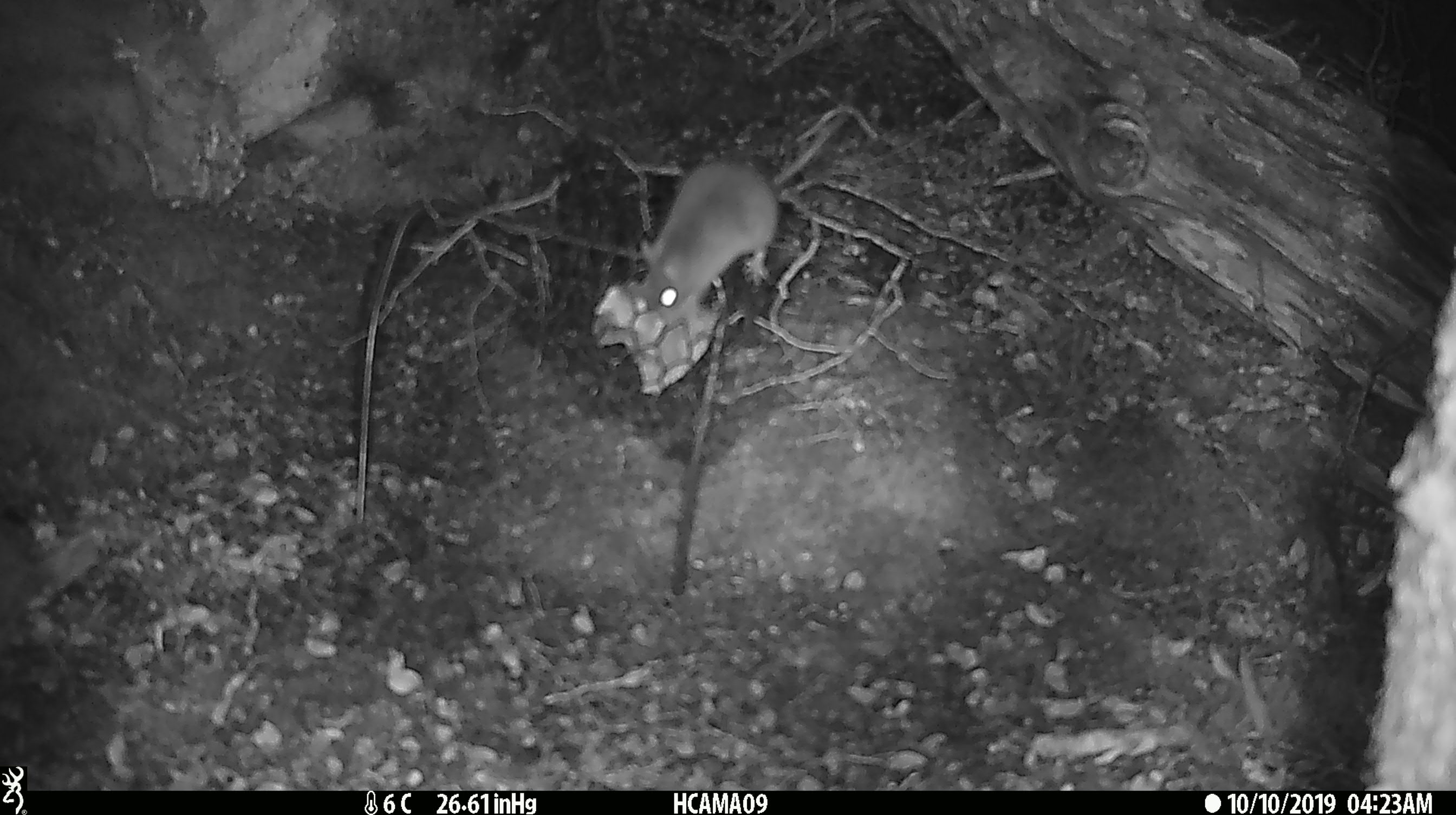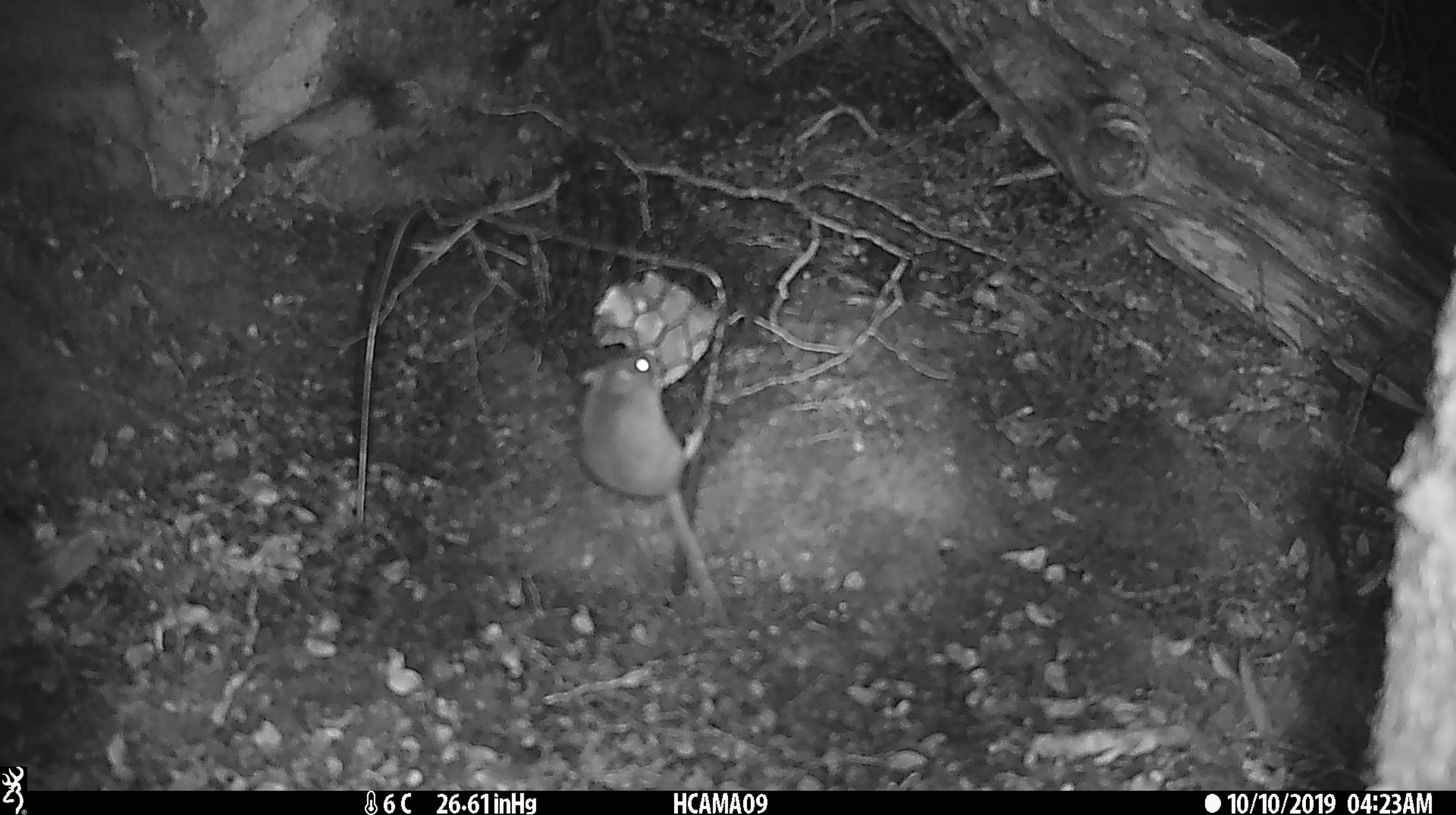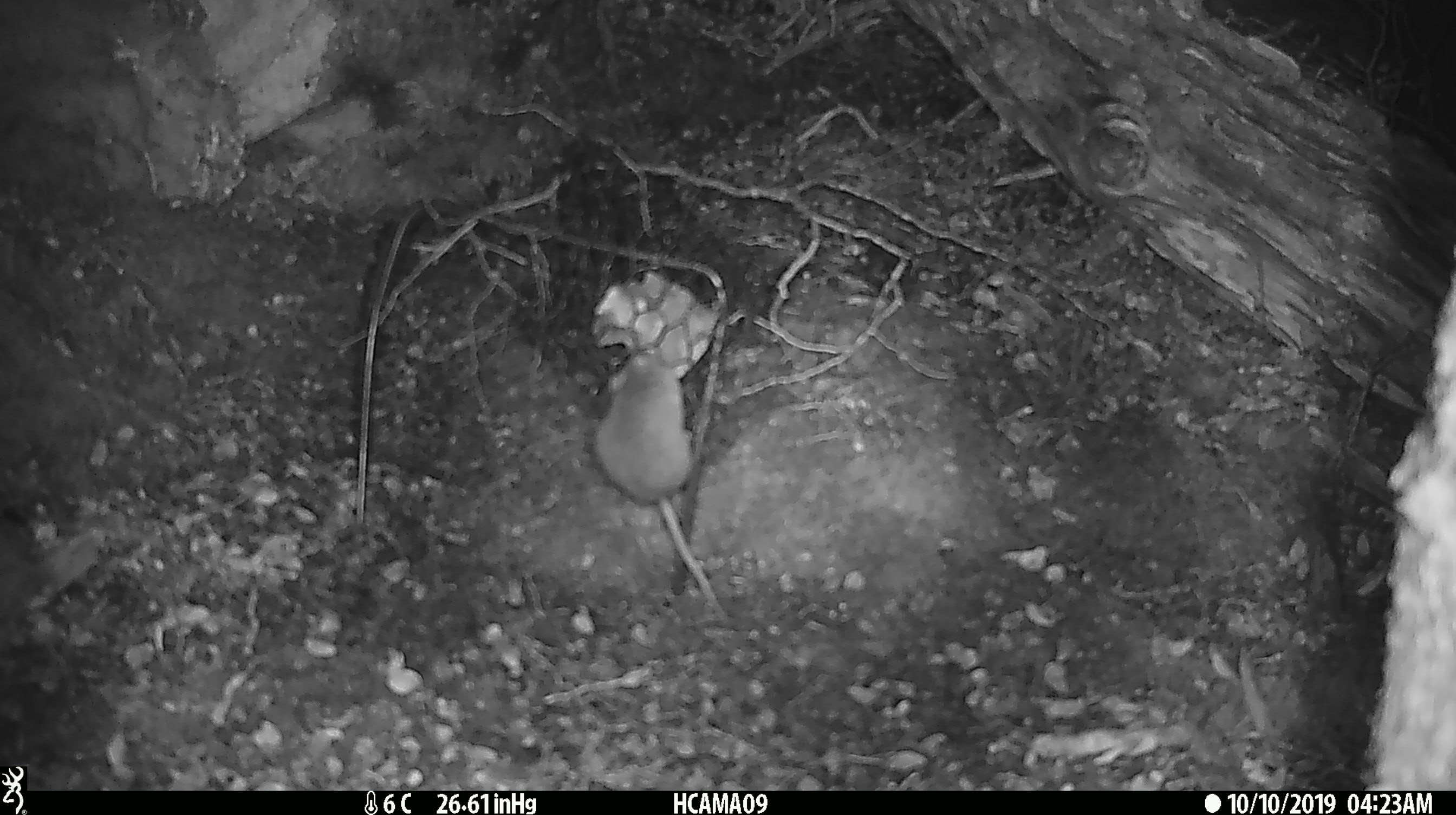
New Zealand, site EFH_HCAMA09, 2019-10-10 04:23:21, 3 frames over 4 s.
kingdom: Animalia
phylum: Chordata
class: Mammalia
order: Rodentia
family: Muridae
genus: Mus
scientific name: Mus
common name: mouse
Mouse (Mus).